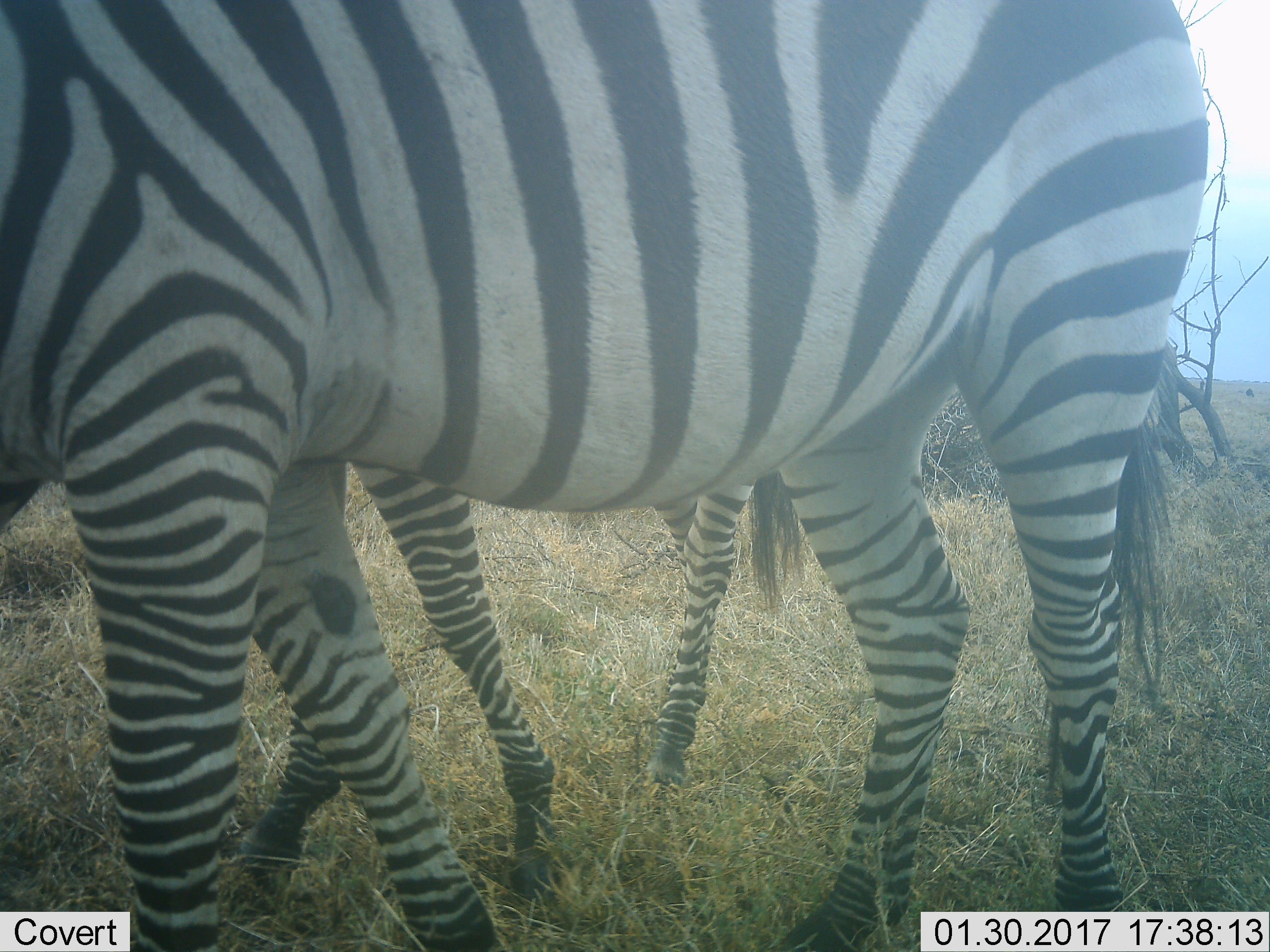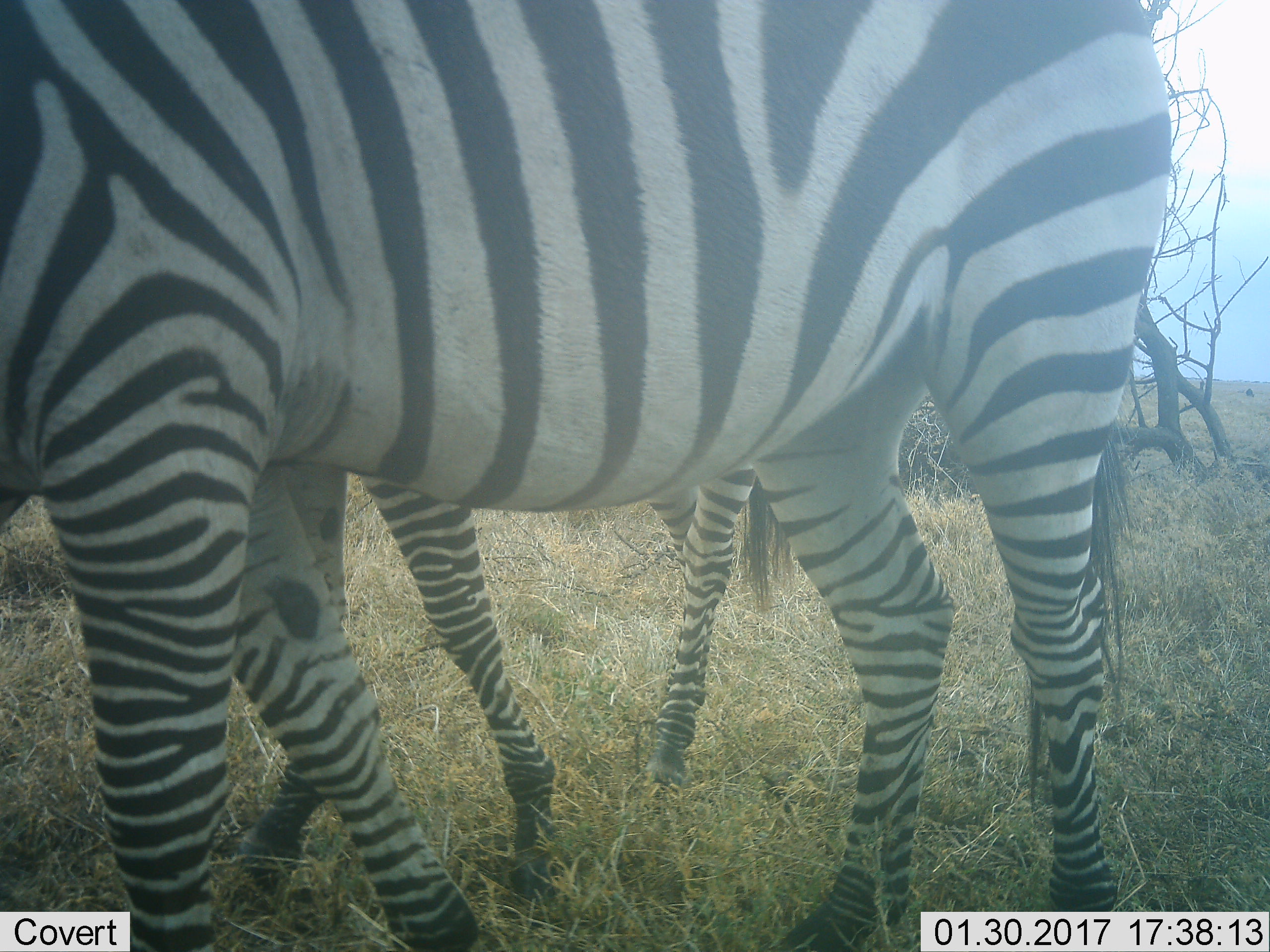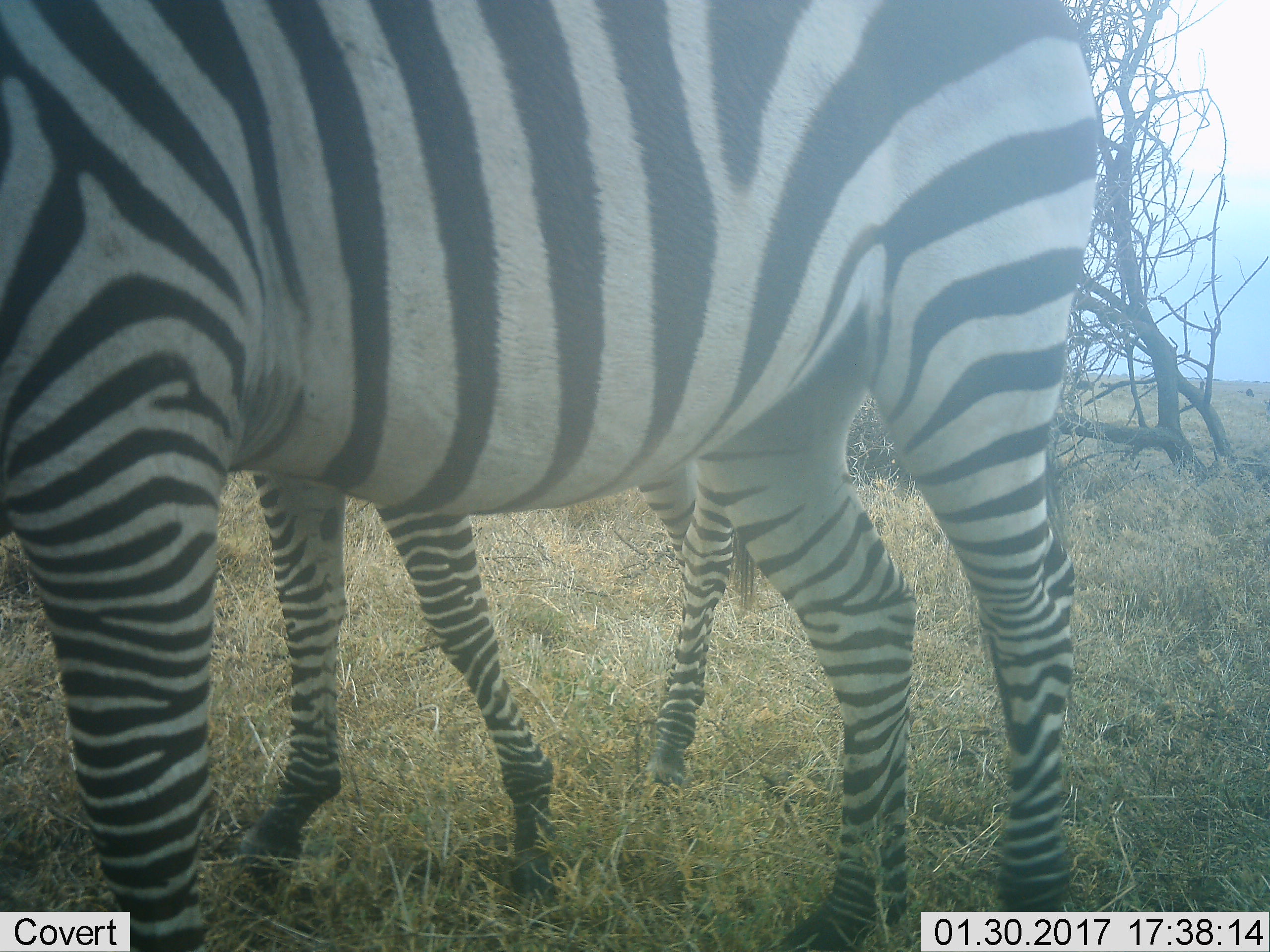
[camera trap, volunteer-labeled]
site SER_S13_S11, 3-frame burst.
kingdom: Animalia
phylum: Chordata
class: Mammalia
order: Perissodactyla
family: Equidae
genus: Equus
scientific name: Equus quagga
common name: plains zebra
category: zebraplains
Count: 2.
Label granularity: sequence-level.